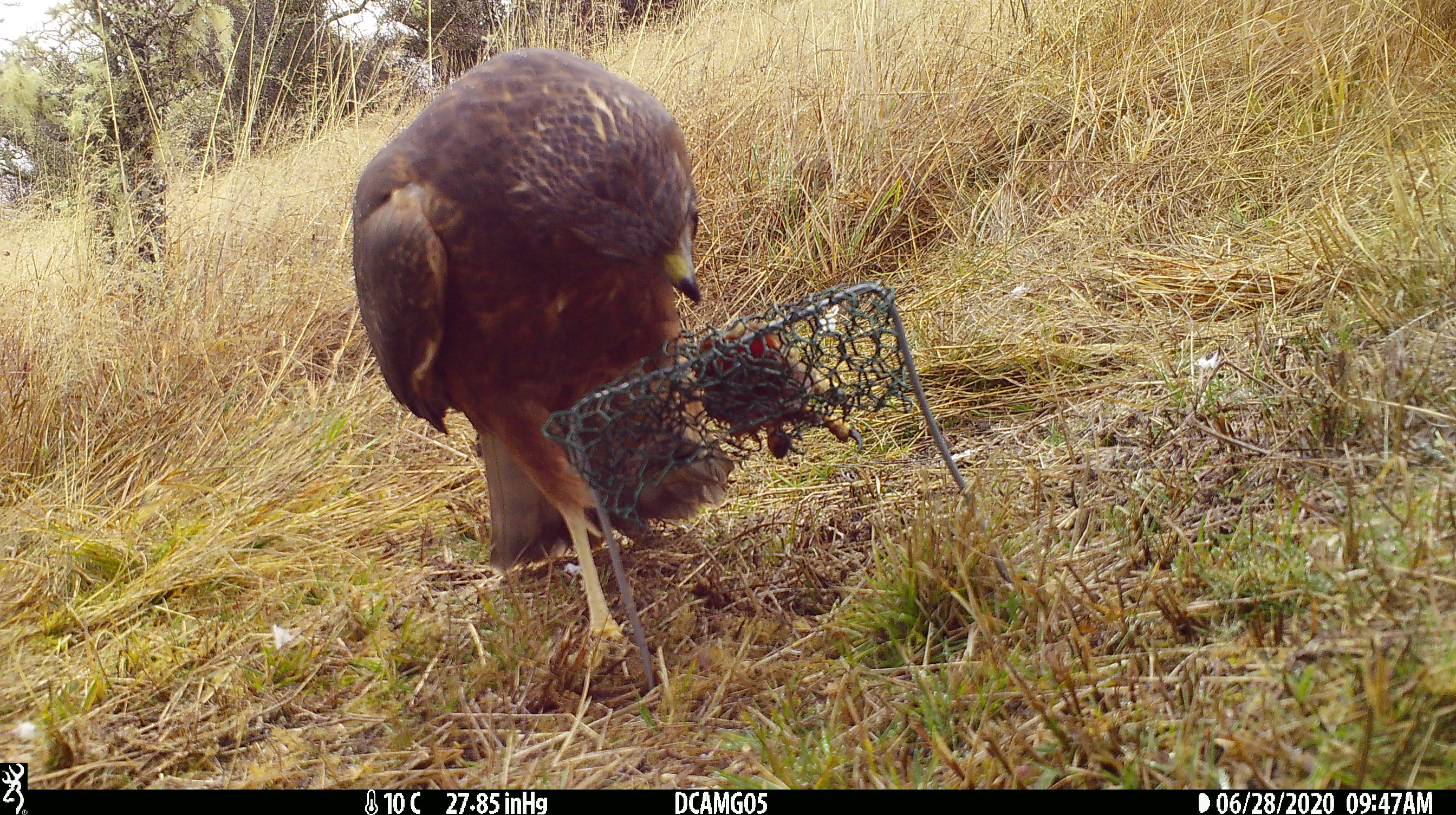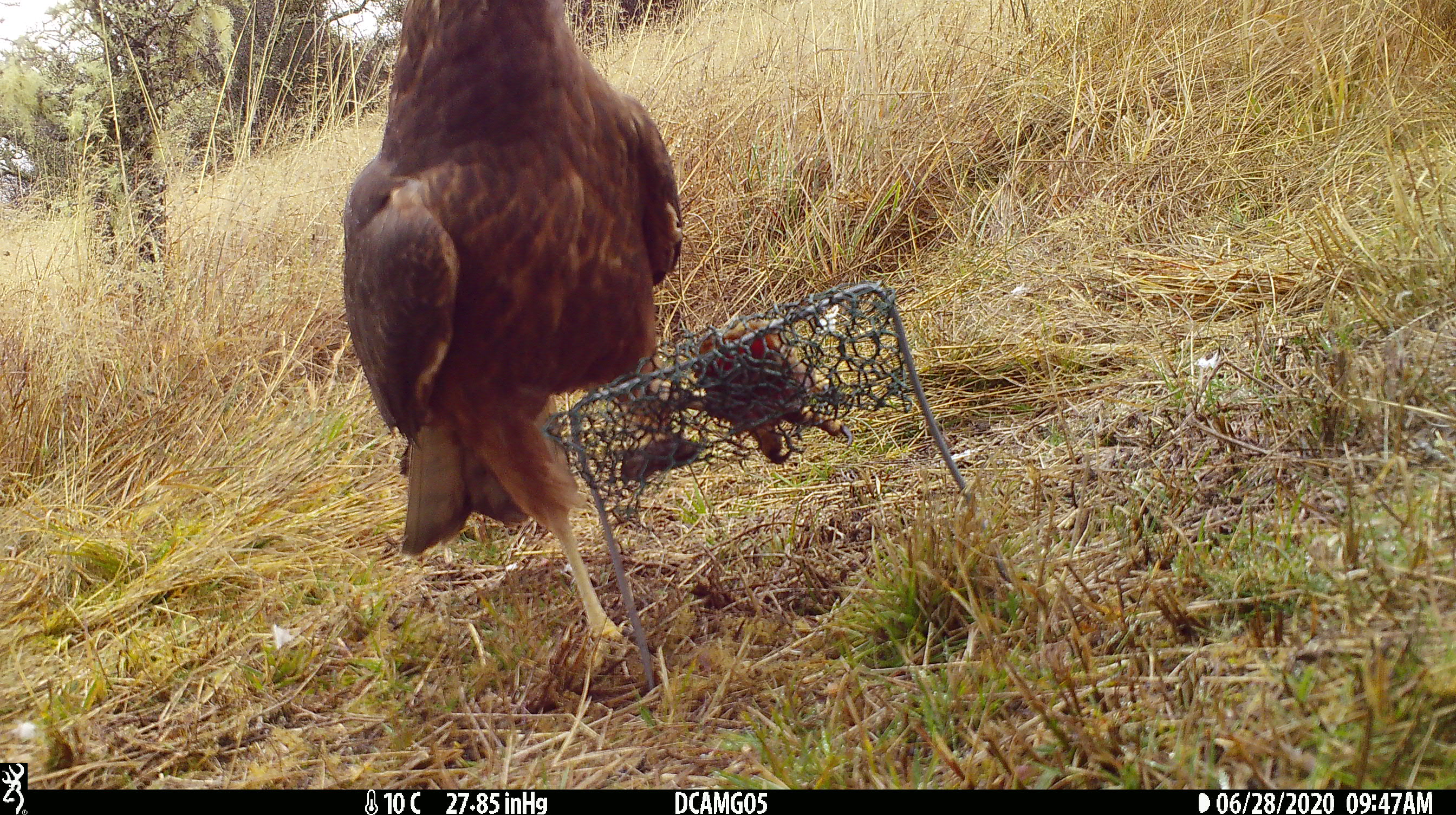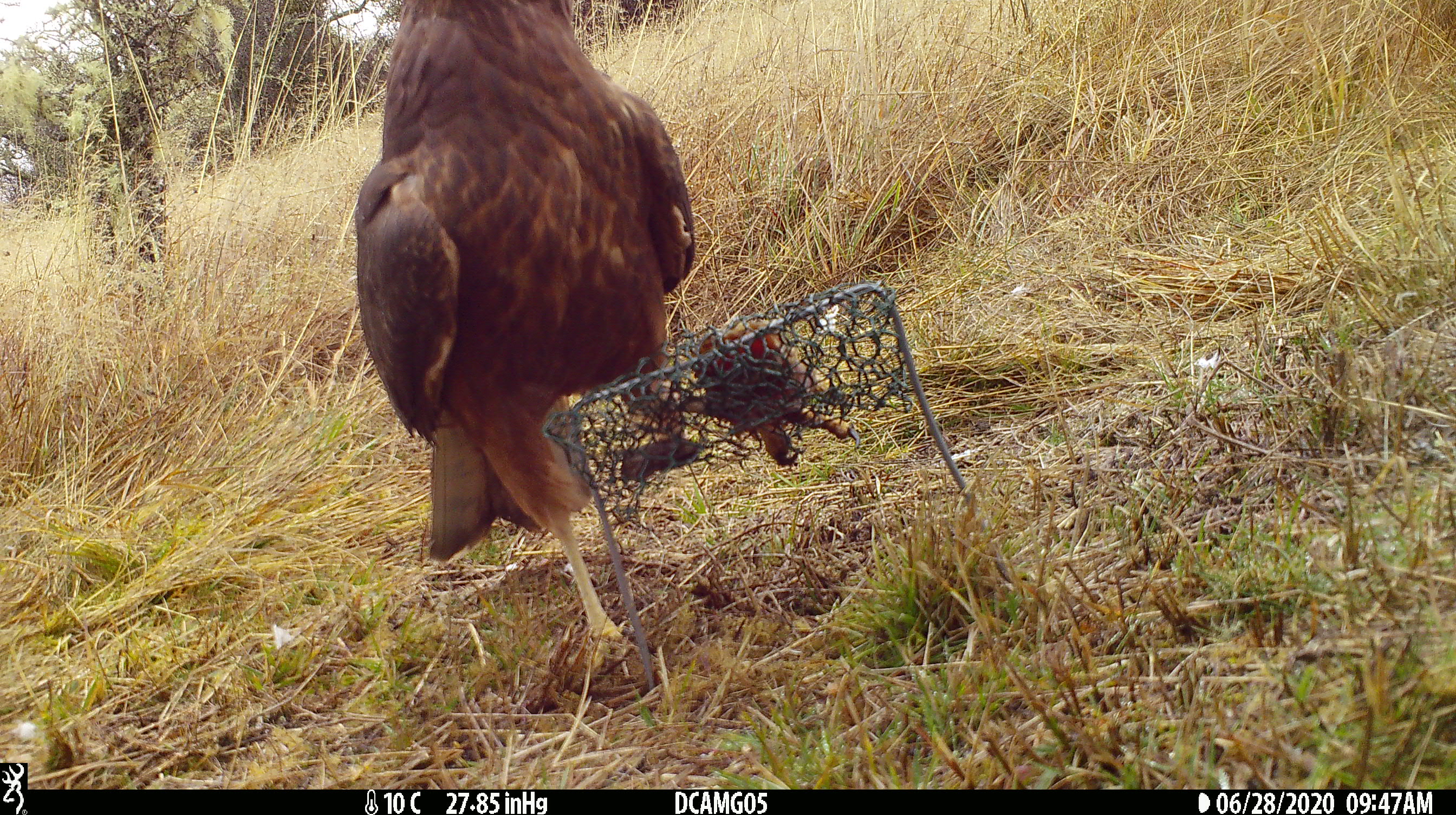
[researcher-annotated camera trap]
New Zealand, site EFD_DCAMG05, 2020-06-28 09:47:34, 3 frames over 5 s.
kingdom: Animalia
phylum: Chordata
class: Aves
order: Accipitriformes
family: Accipitridae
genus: Circus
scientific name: Circus approximans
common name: swamp harrier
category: harrier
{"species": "harrier (swamp harrier) (Circus approximans)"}